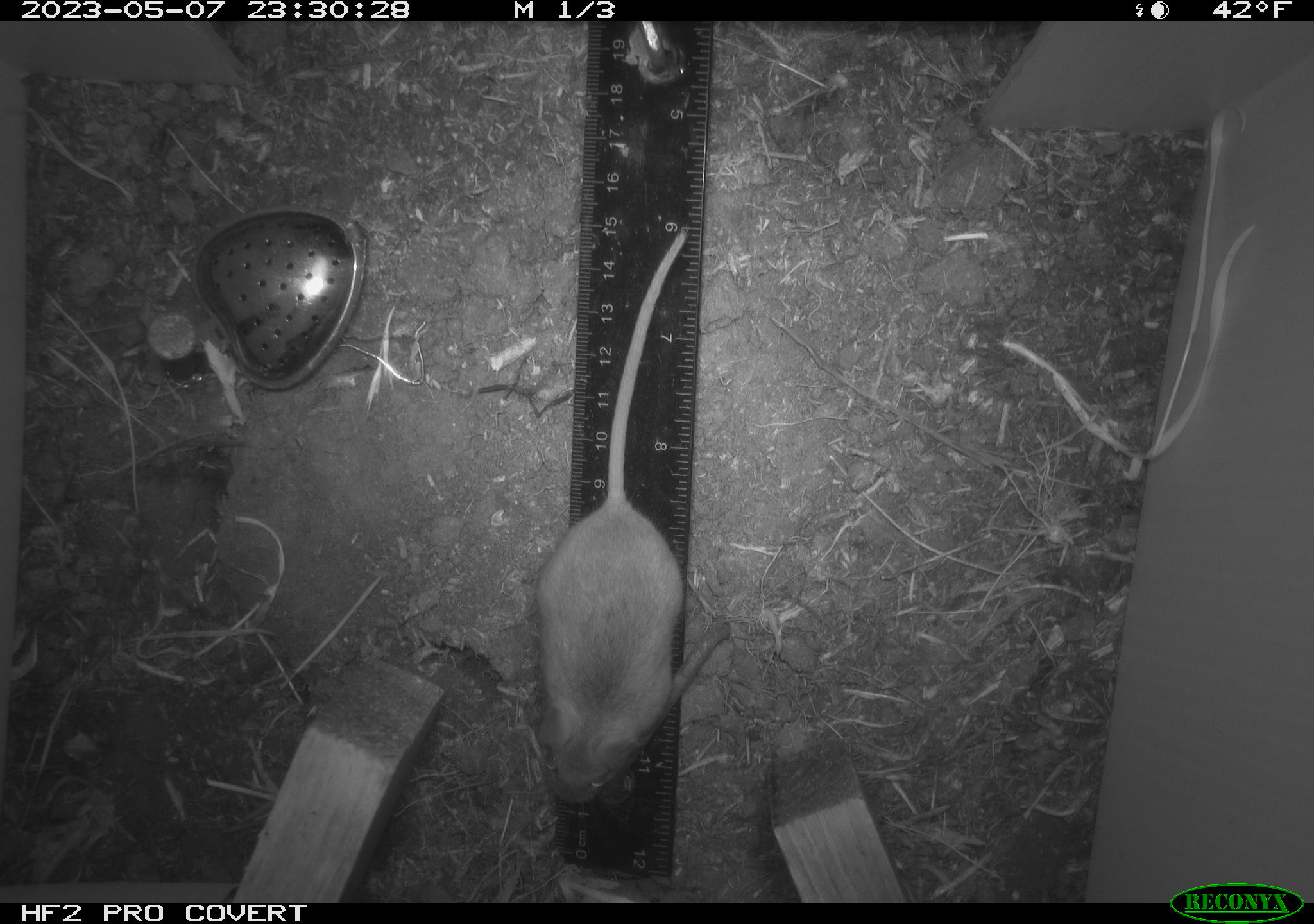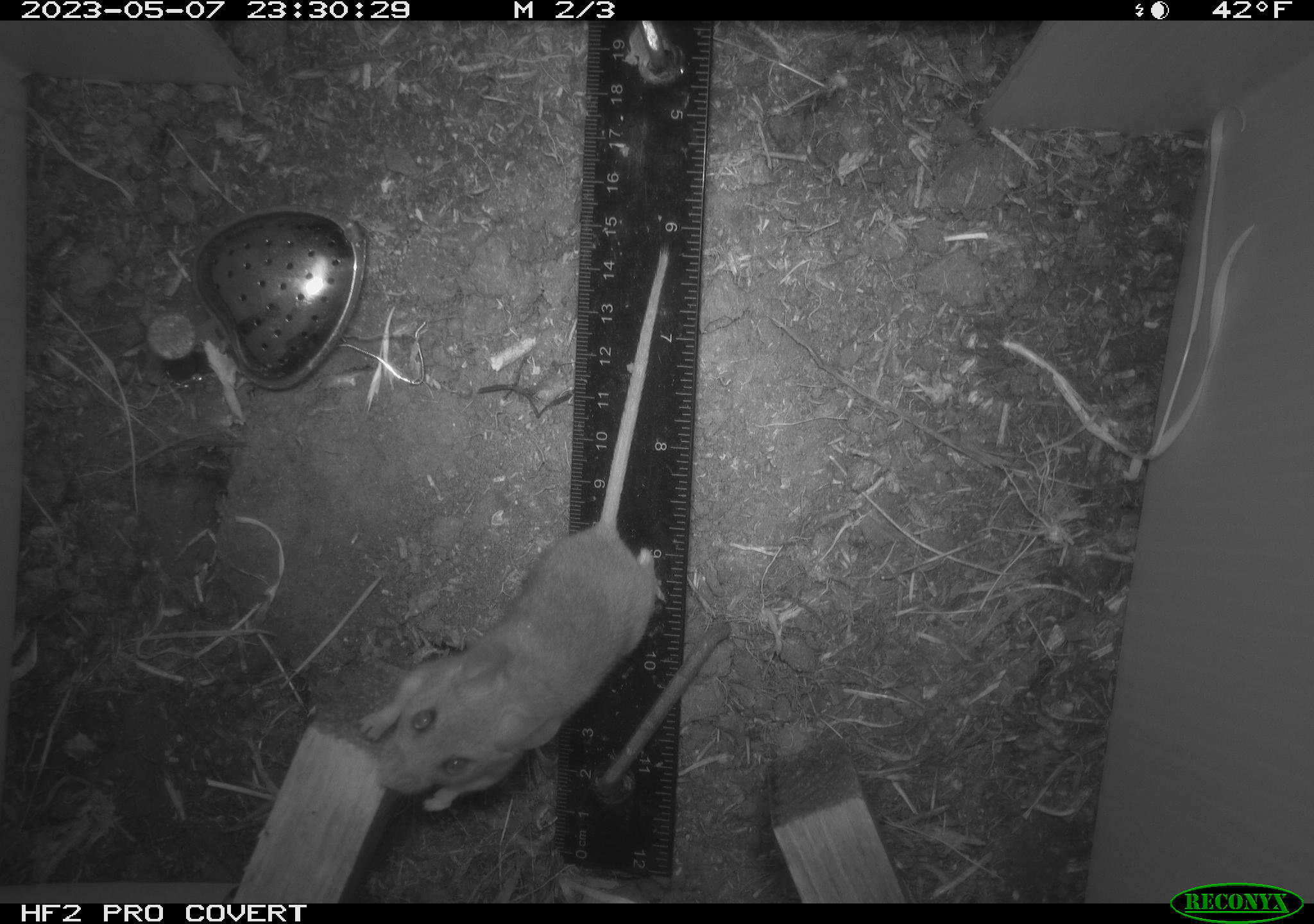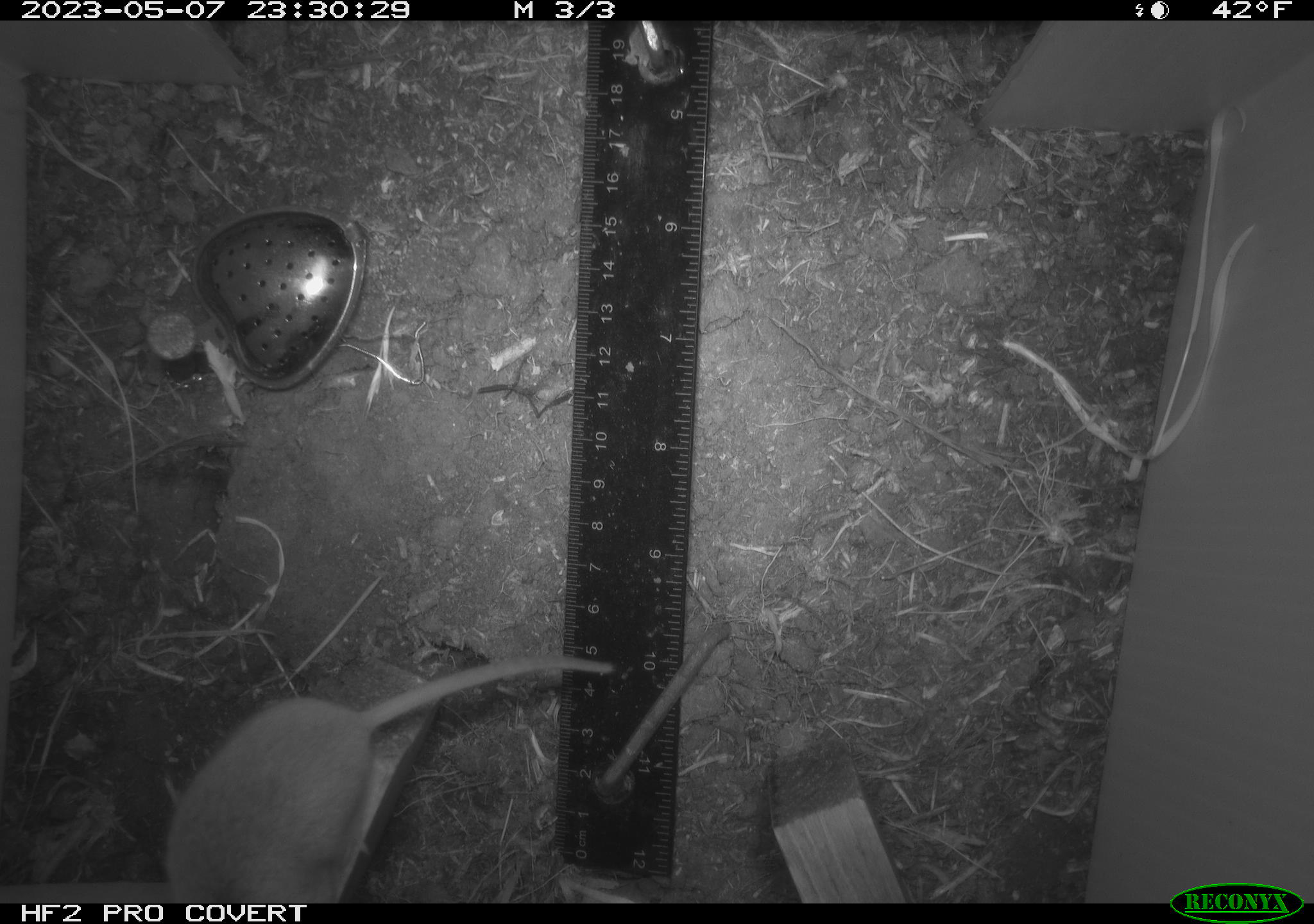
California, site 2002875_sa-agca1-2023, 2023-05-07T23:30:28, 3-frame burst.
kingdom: Animalia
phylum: Chordata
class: Mammalia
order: Rodentia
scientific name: Rodentia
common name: mouse species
Mouse species (Rodentia).